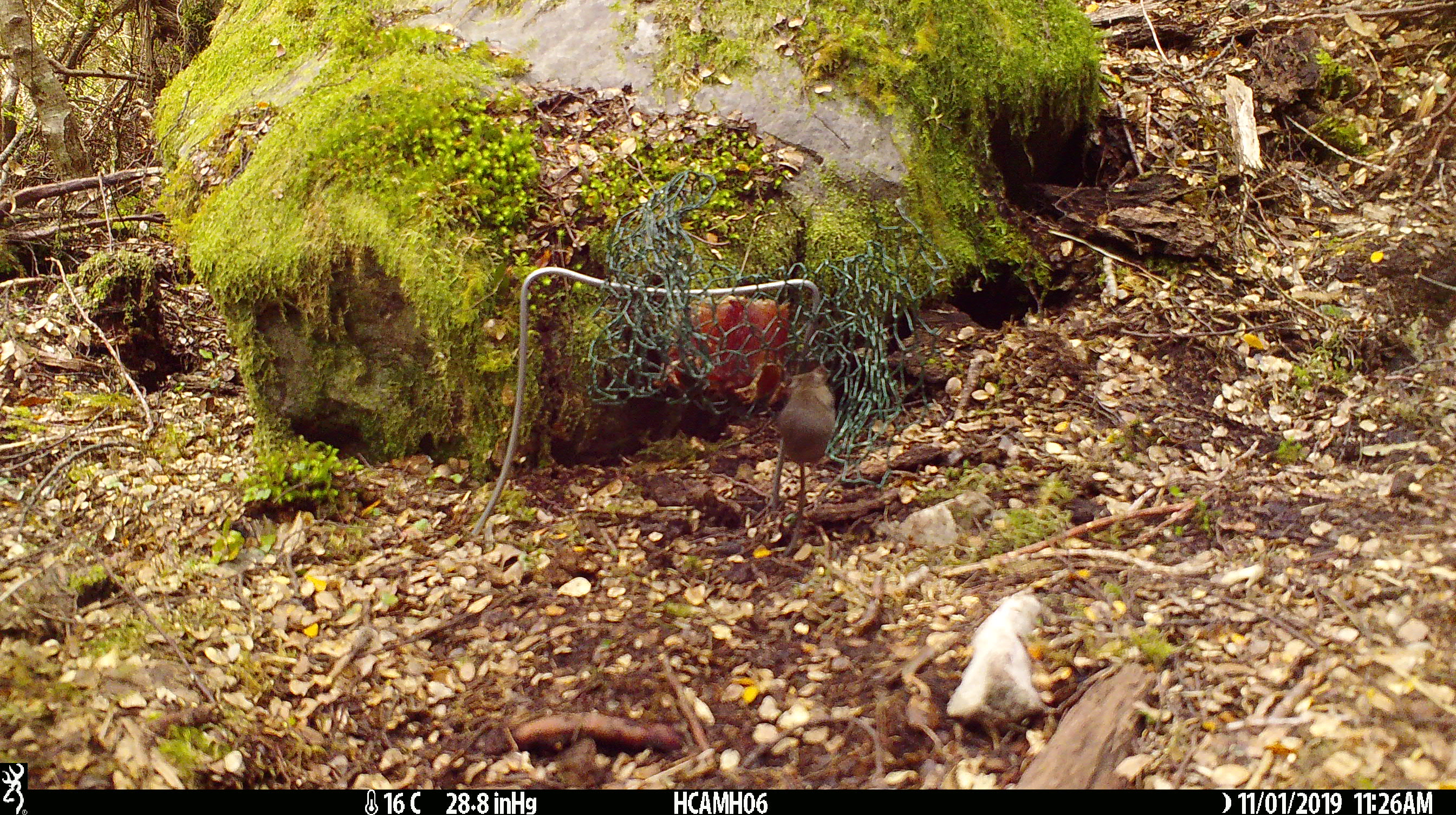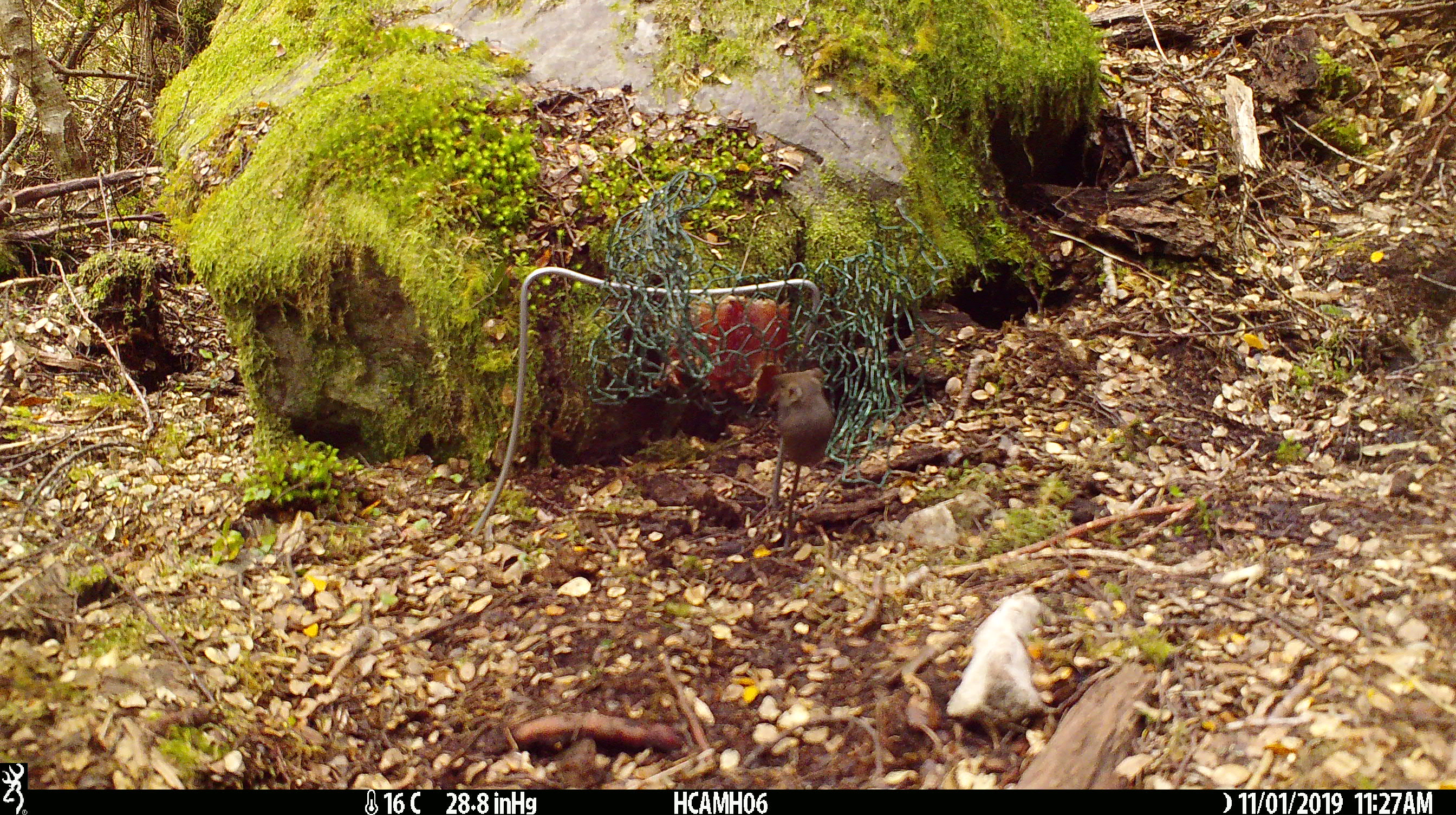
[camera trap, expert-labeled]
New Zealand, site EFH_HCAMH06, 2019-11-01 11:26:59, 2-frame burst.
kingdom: Animalia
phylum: Chordata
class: Mammalia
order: Rodentia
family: Muridae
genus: Mus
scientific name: Mus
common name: mouse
Mouse (Mus).